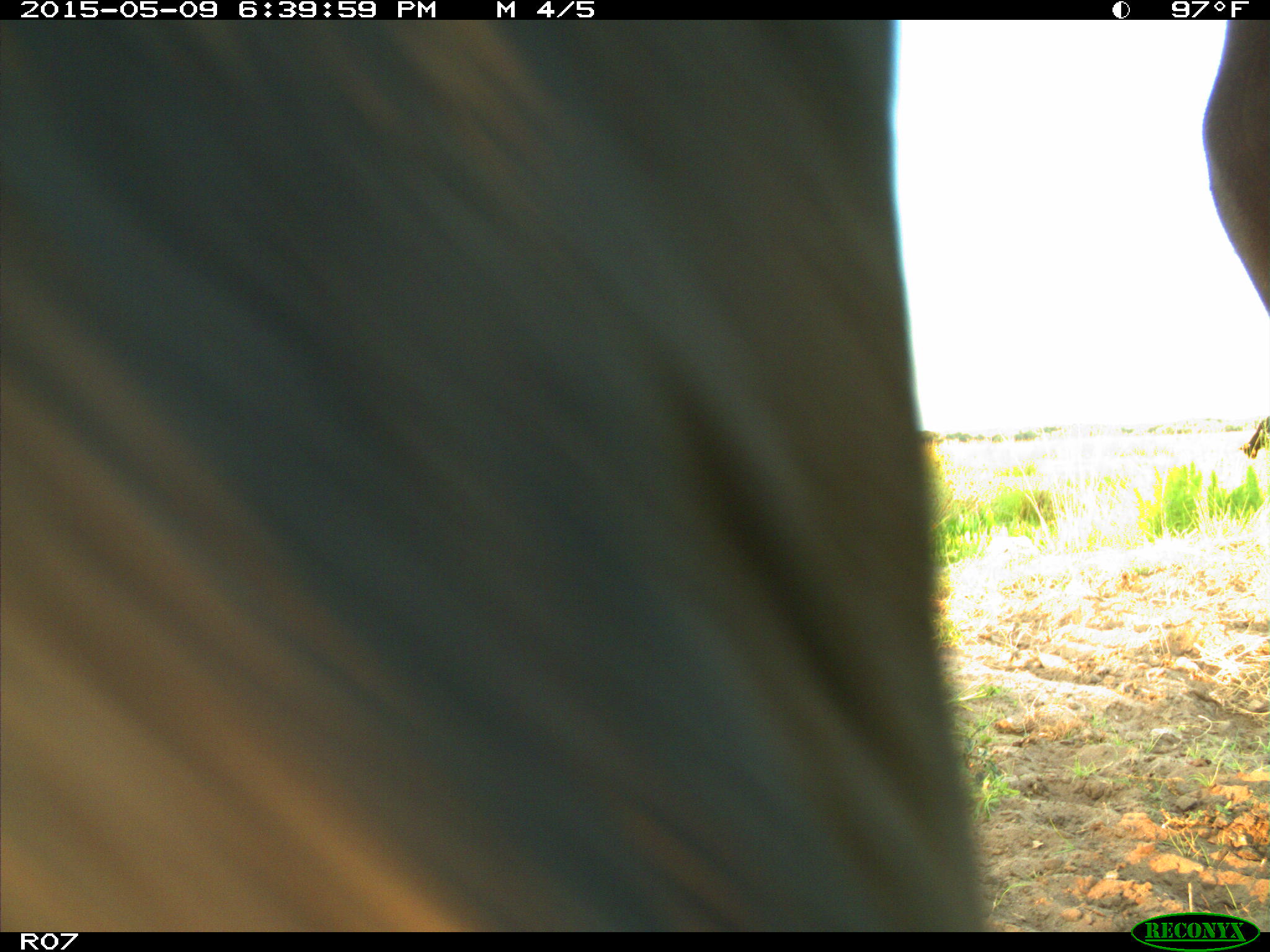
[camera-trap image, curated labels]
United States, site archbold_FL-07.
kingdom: Animalia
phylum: Chordata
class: Mammalia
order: Artiodactyla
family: Bovidae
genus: Bos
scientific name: Bos taurus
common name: domestic cow